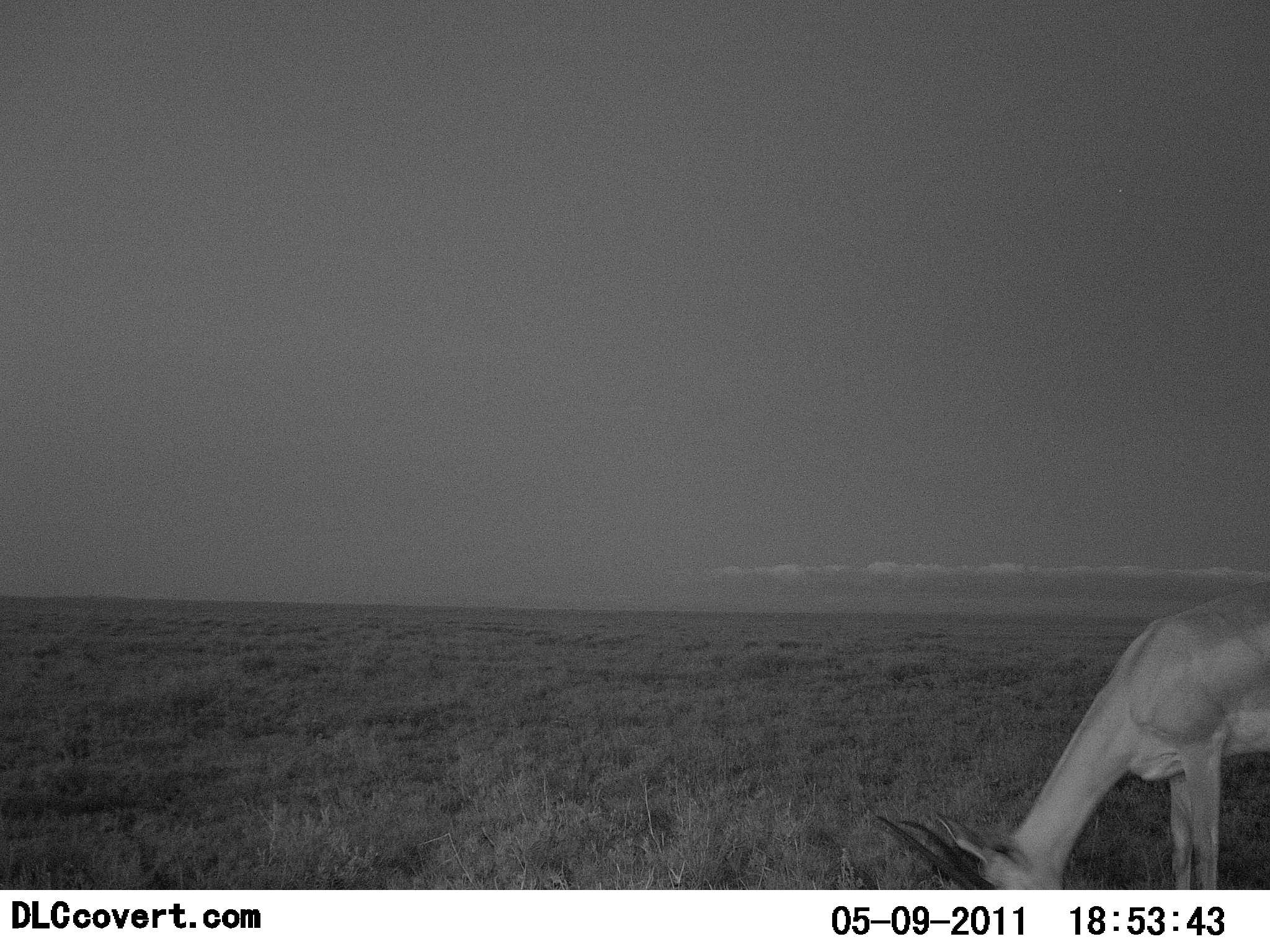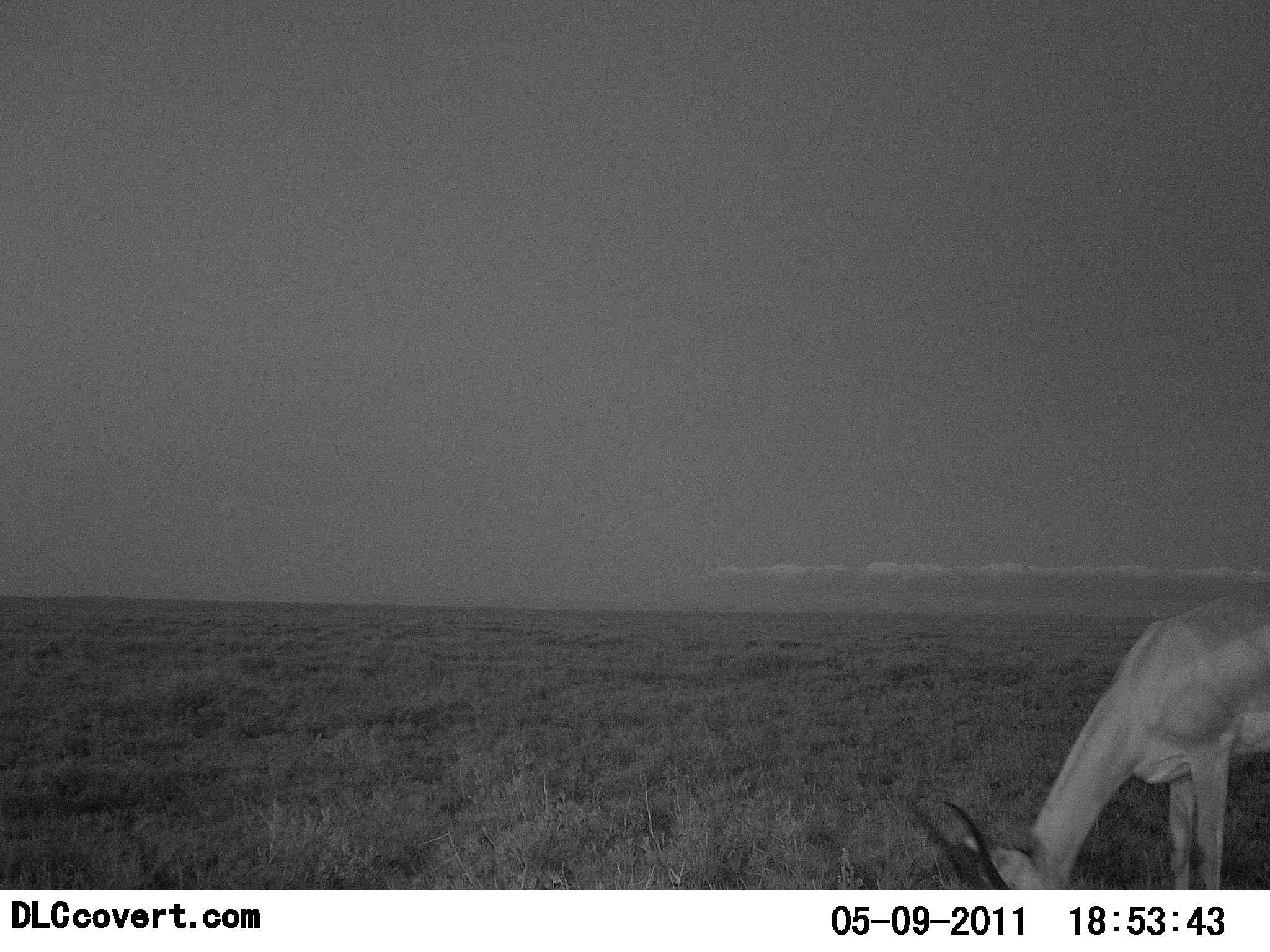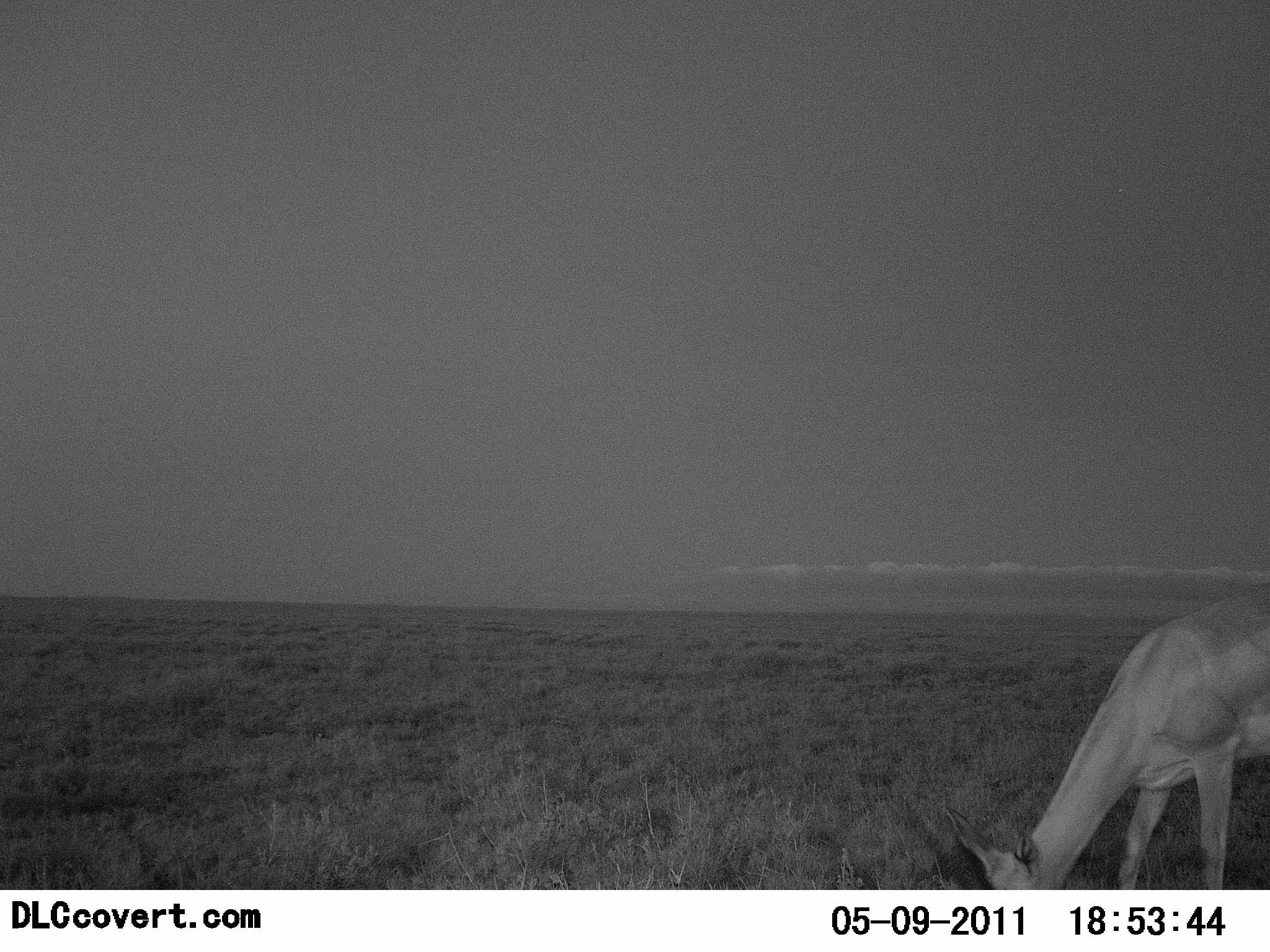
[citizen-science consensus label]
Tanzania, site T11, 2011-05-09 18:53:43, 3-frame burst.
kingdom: Animalia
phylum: Chordata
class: Mammalia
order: Artiodactyla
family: Bovidae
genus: Nanger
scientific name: Nanger granti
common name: grant's gazelle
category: gazellegrants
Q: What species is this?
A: Gazellegrants (grant's gazelle) (Nanger granti).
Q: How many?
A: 1.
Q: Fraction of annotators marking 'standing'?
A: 9%.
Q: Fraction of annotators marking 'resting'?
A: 0%.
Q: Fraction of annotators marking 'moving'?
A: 0%.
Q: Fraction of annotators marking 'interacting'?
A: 0%.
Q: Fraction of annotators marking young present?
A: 0%.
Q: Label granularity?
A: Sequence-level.